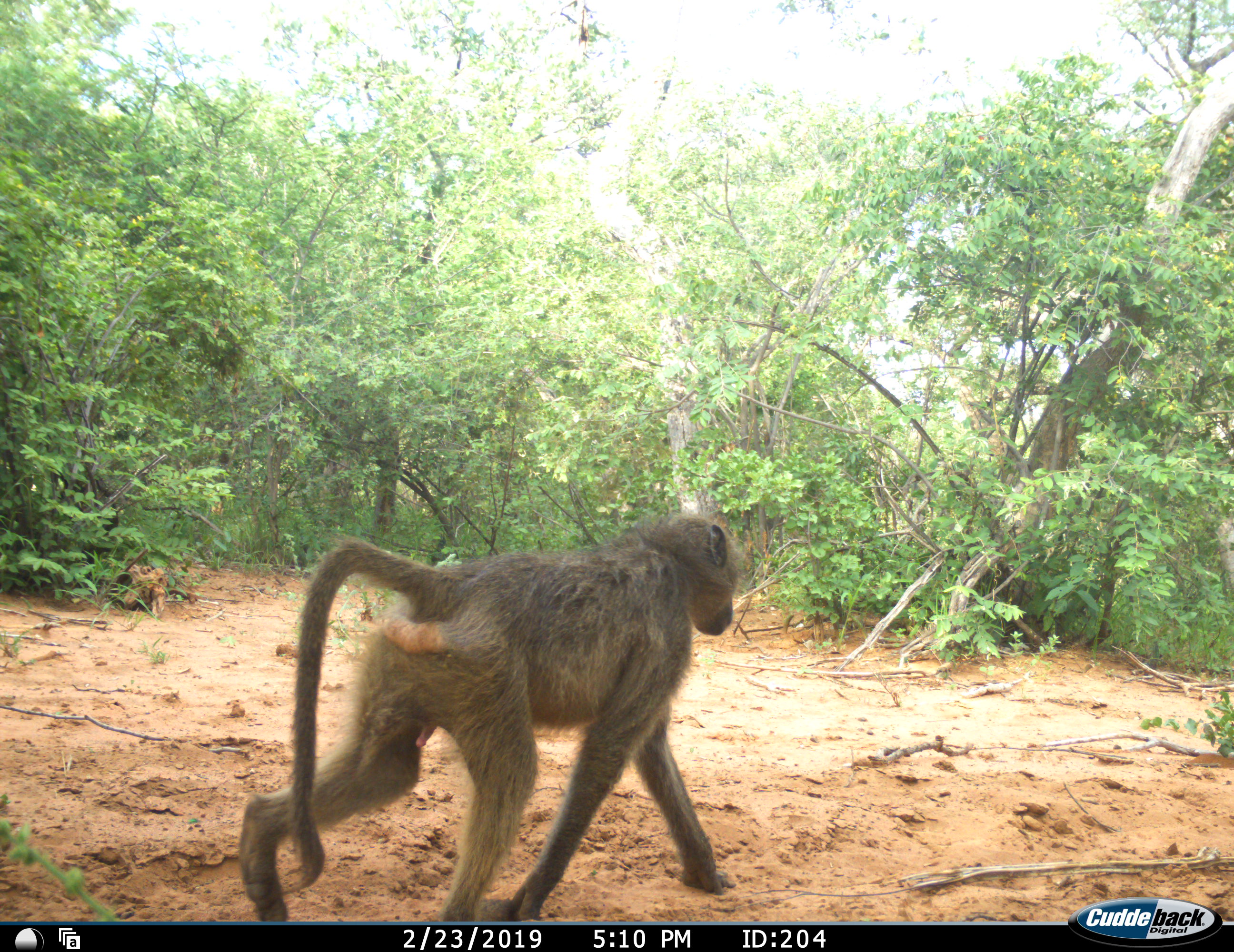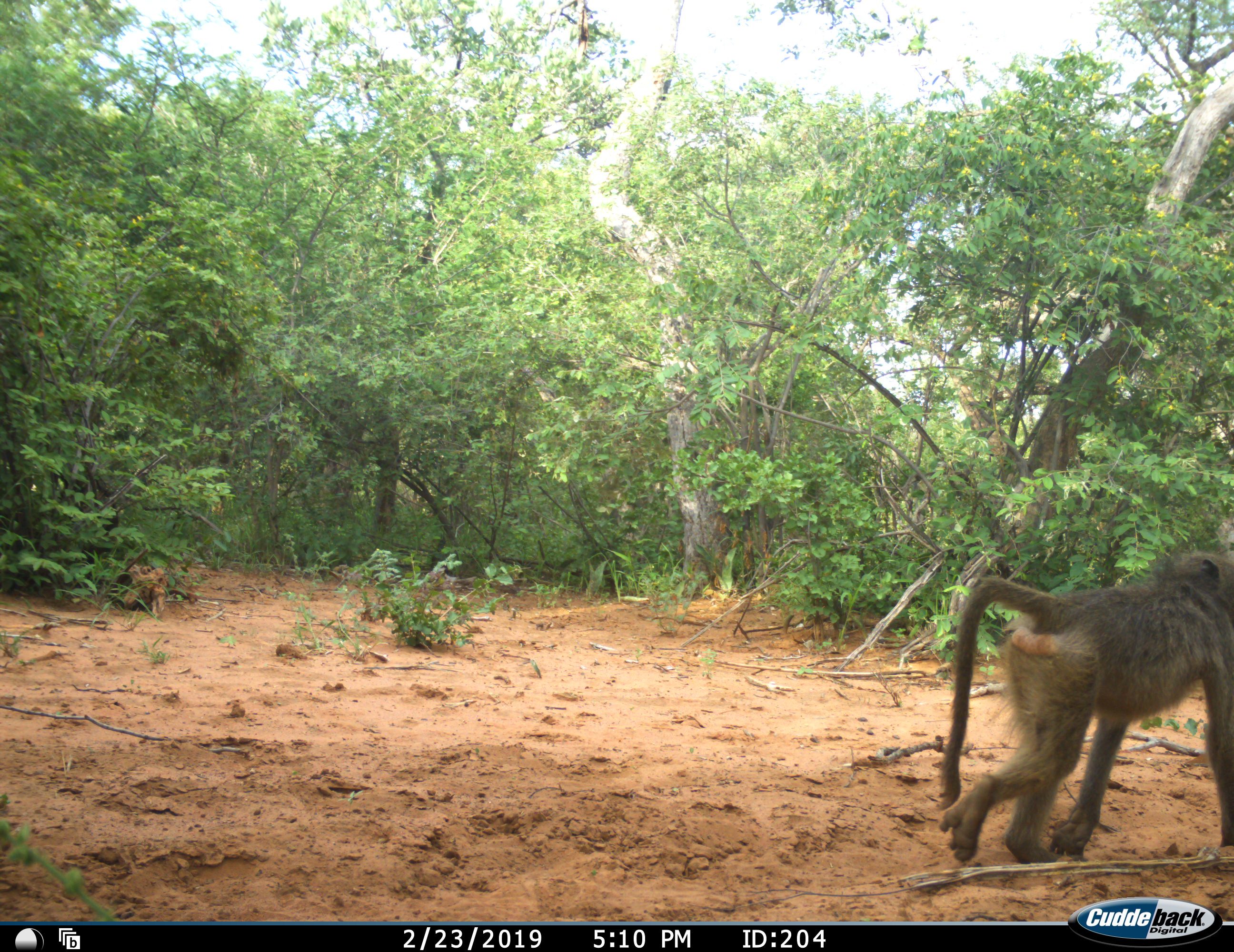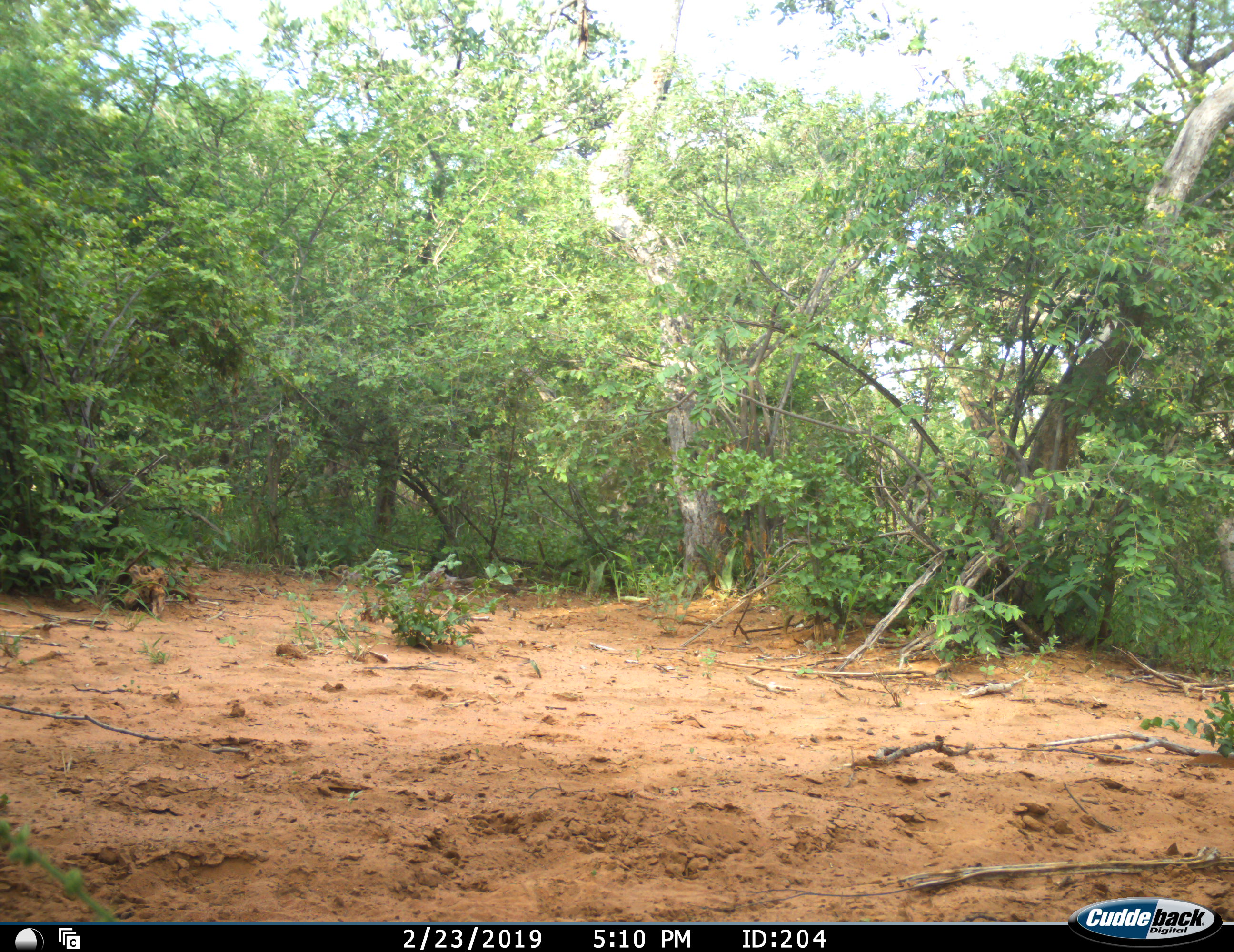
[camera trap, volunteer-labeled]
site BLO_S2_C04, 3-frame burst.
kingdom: Animalia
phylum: Chordata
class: Mammalia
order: Primates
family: Cercopithecidae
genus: Papio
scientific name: Papio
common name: baboon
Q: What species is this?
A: Baboon (Papio).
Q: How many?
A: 1.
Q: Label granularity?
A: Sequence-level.